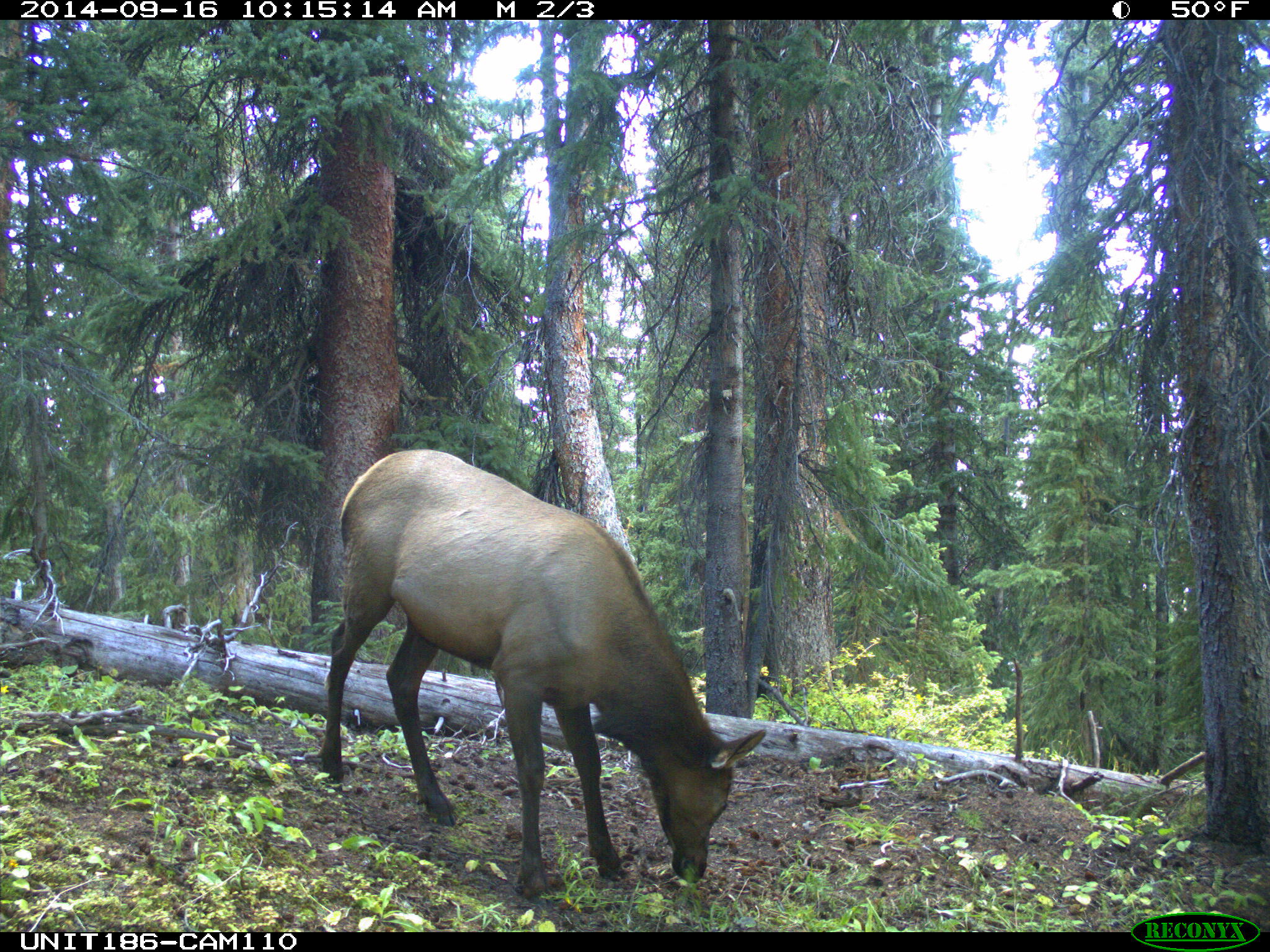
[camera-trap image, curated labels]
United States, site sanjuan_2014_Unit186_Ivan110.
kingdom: Animalia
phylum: Chordata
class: Mammalia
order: Artiodactyla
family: Cervidae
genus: Cervus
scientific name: Cervus elaphus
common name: red deer